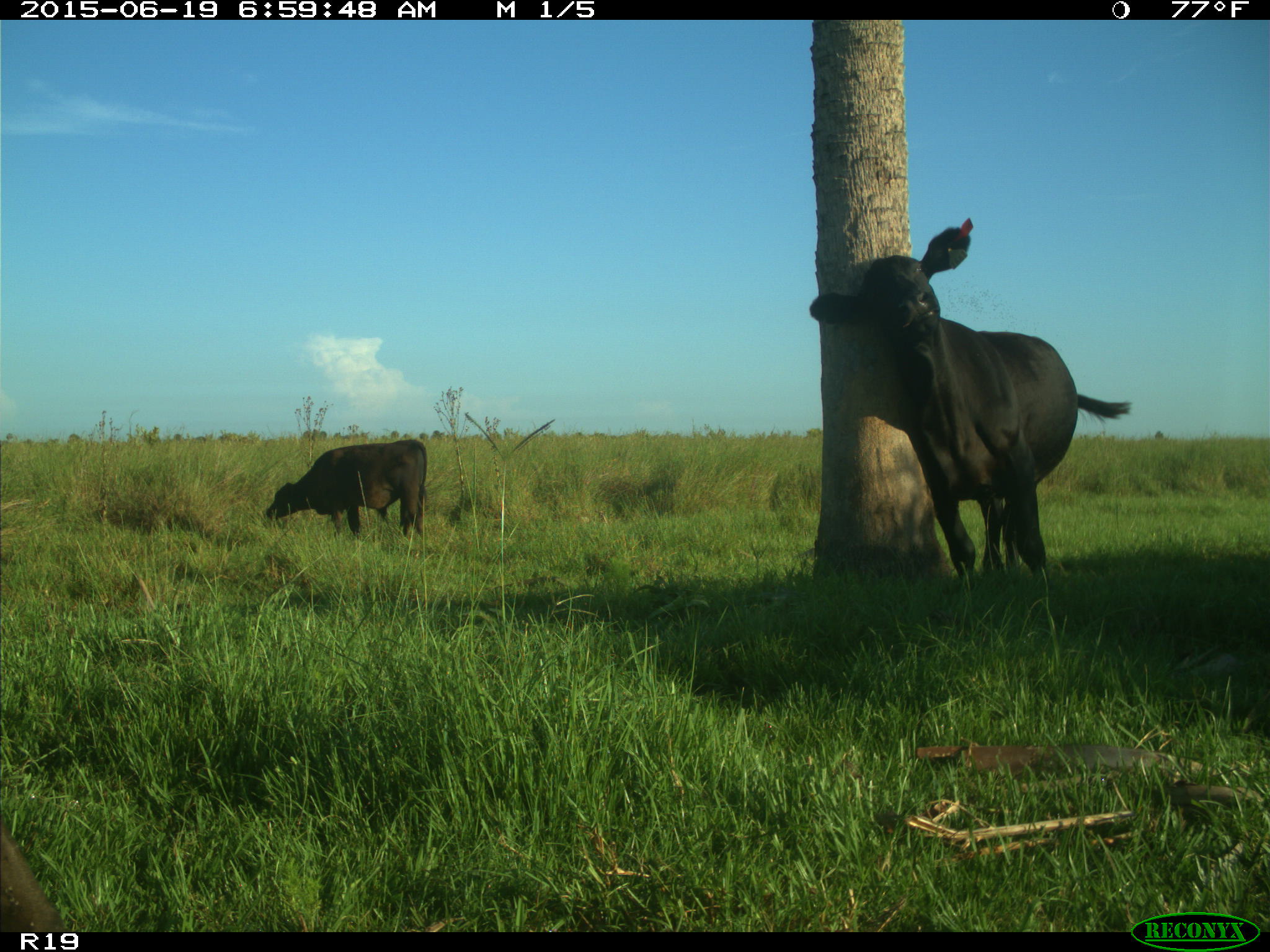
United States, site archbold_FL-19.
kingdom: Animalia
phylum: Chordata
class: Mammalia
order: Artiodactyla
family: Bovidae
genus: Bos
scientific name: Bos taurus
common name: domestic cow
Bos taurus (domestic cow).